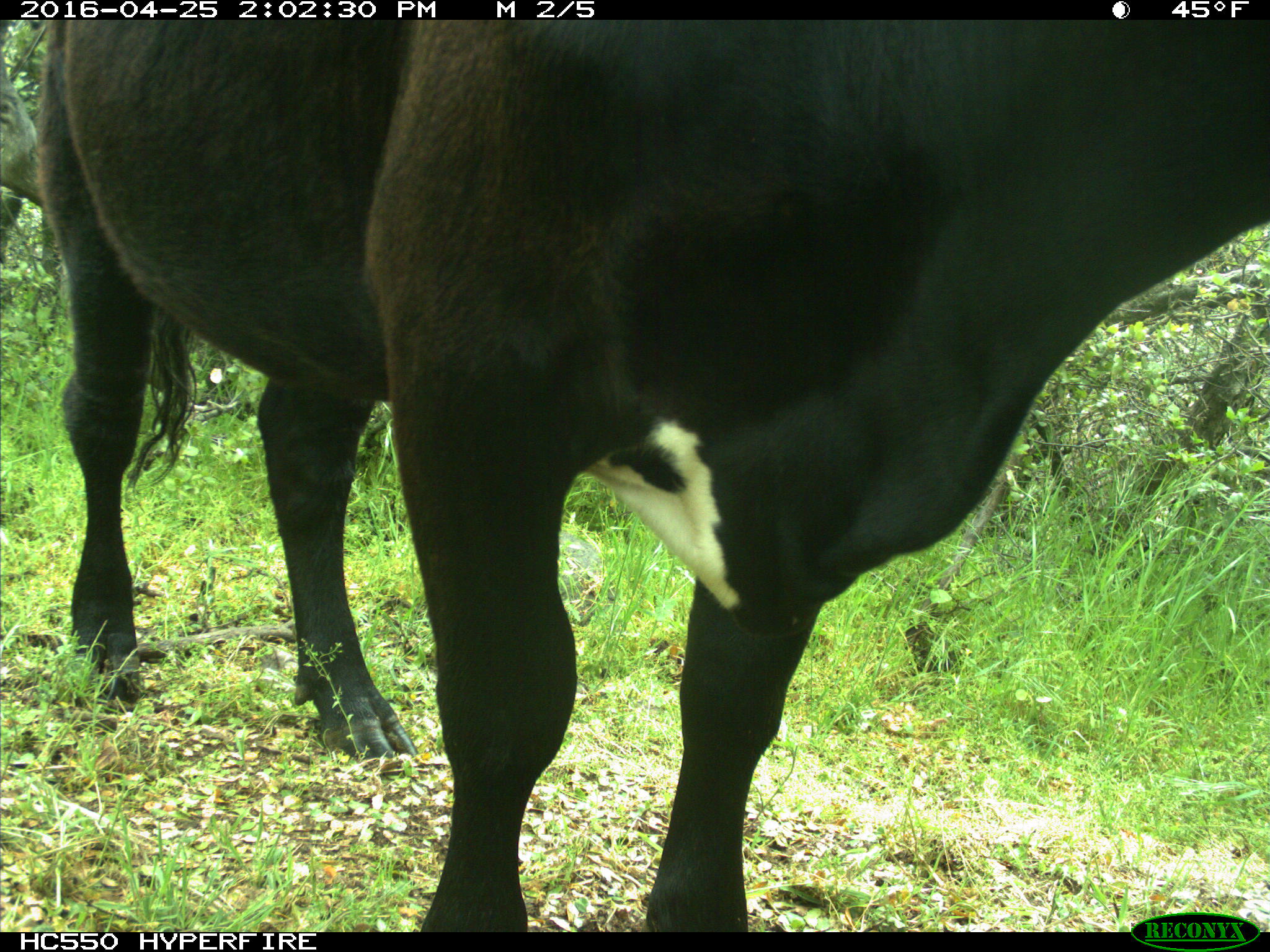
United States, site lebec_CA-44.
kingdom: Animalia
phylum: Chordata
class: Mammalia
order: Artiodactyla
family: Bovidae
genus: Bos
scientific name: Bos taurus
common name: domestic cow